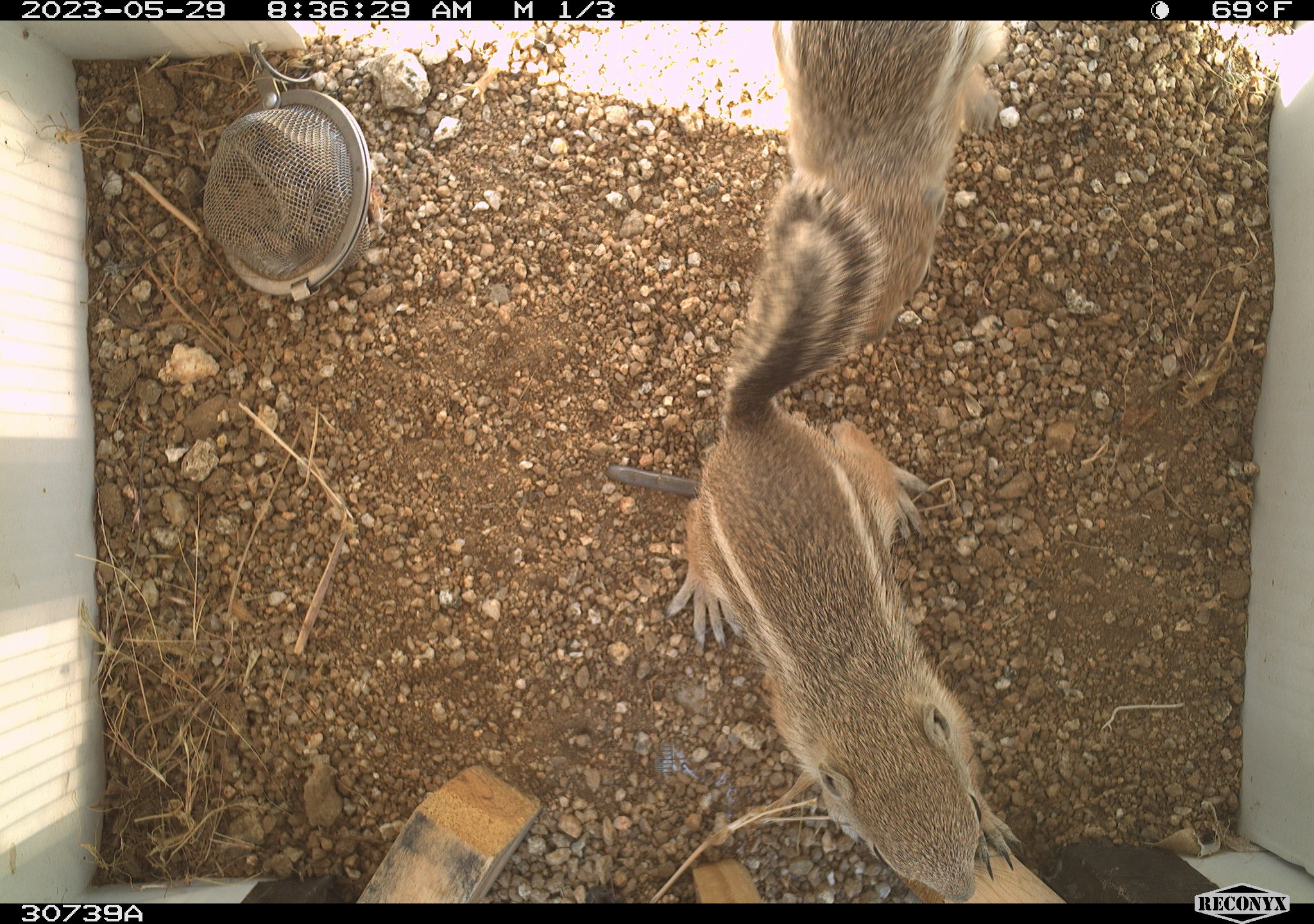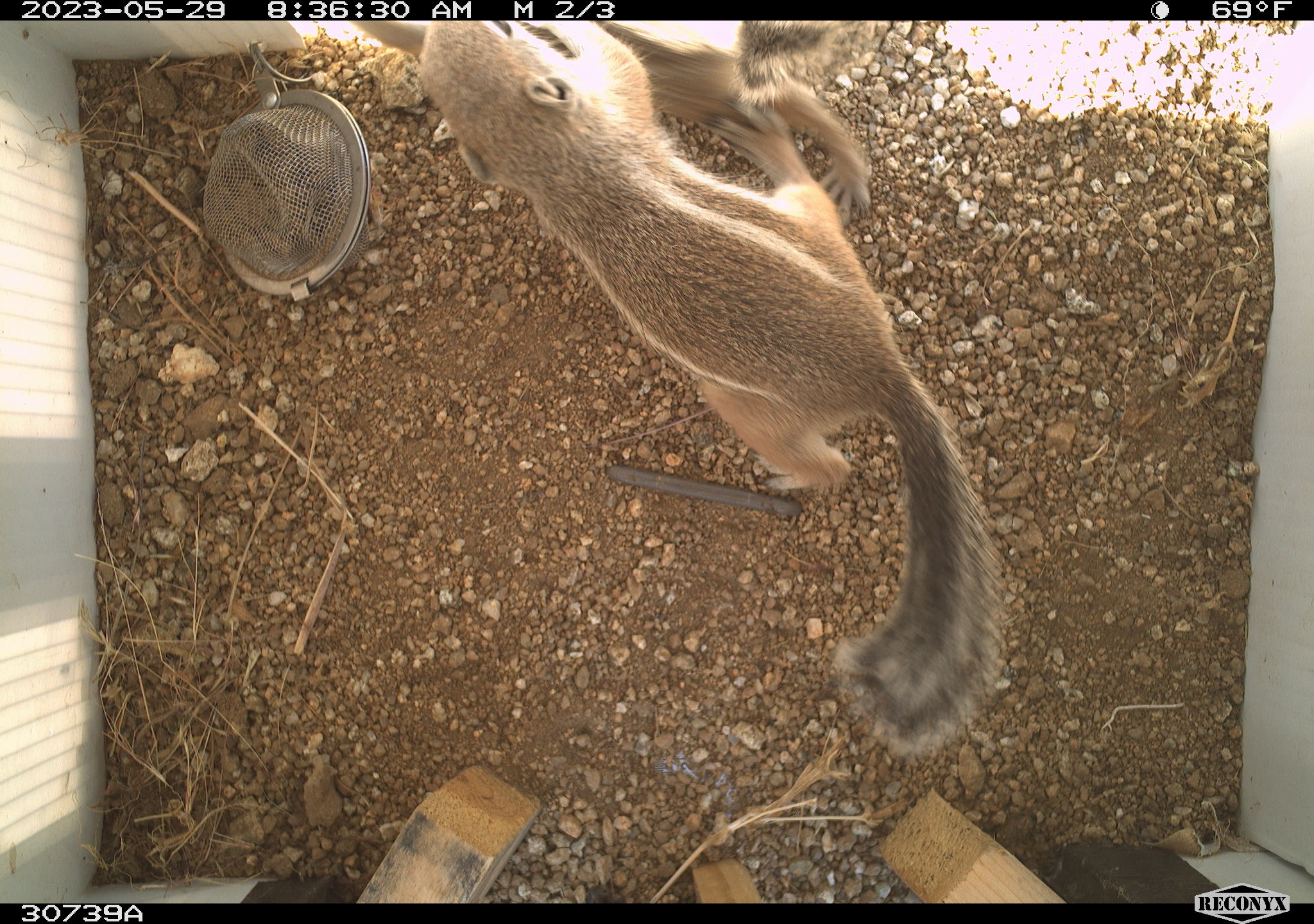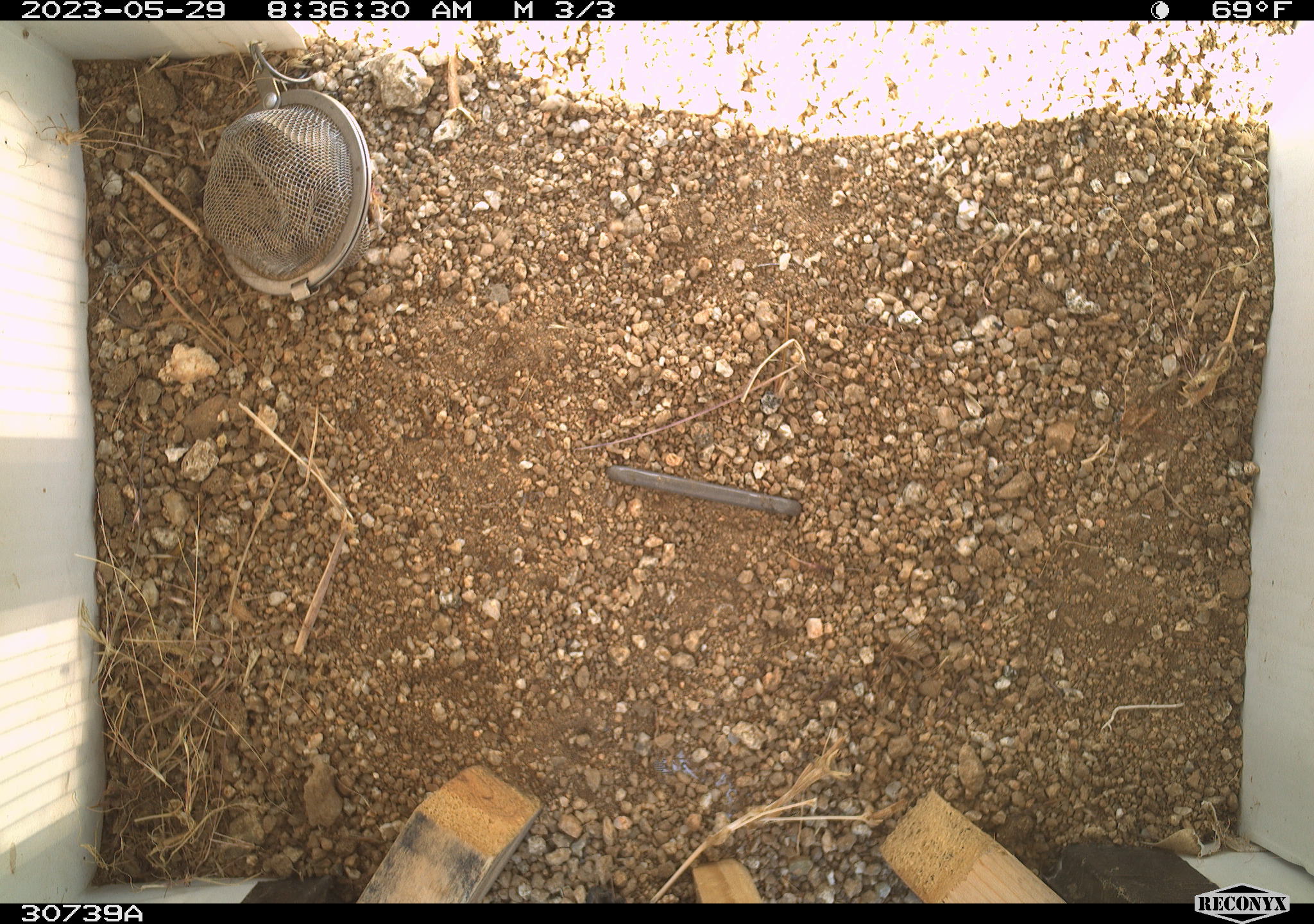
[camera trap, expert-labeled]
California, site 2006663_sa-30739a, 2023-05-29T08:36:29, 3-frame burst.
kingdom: Animalia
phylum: Chordata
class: Mammalia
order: Rodentia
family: Sciuridae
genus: Ammospermophilus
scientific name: Ammospermophilus leucurus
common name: white-tailed antelope squirrel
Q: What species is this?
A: White-tailed antelope squirrel (Ammospermophilus leucurus).